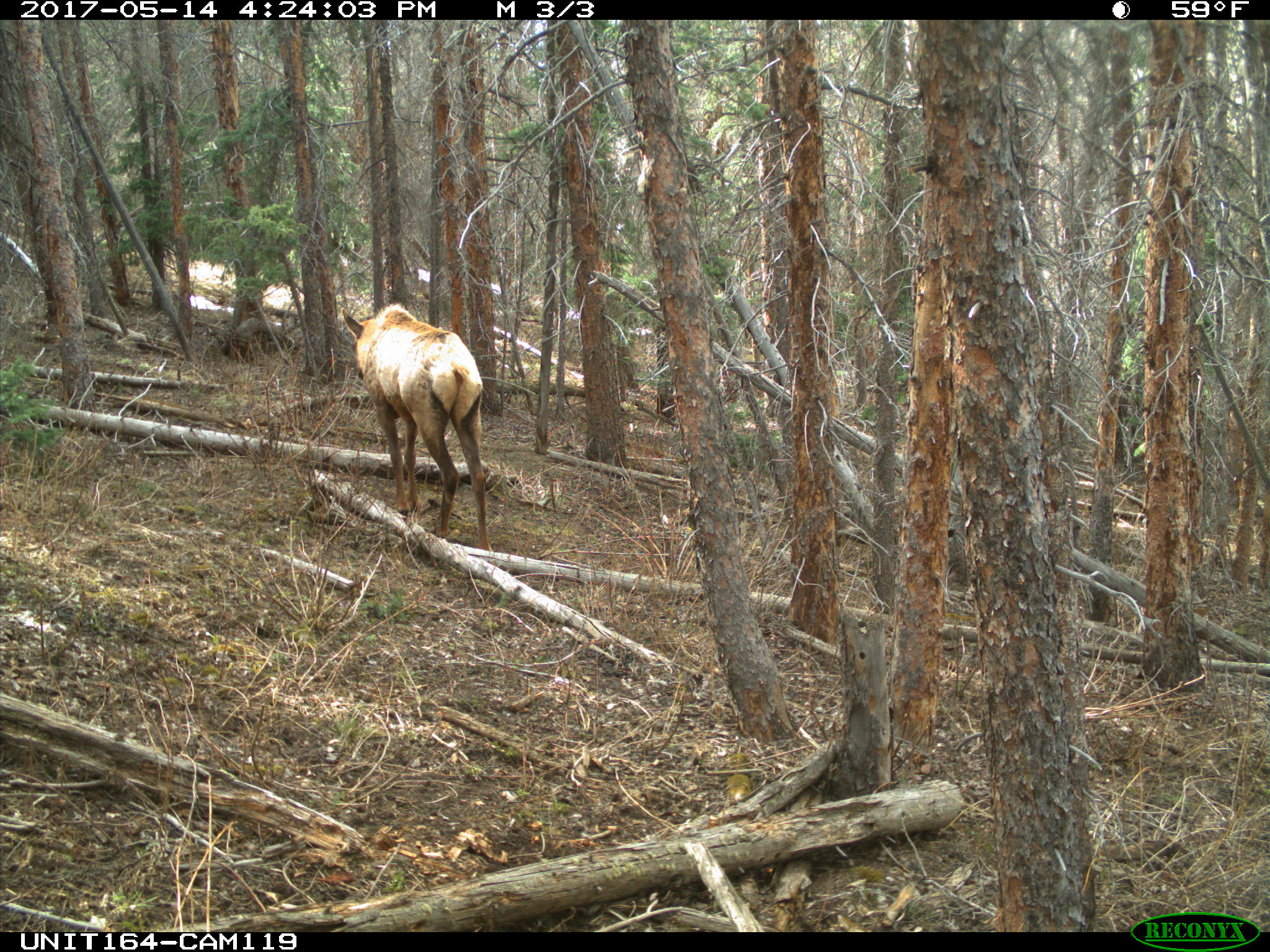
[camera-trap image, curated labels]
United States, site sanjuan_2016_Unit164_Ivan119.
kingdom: Animalia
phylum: Chordata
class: Mammalia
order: Artiodactyla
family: Cervidae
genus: Cervus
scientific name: Cervus elaphus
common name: red deer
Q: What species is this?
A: Cervus elaphus (red deer).